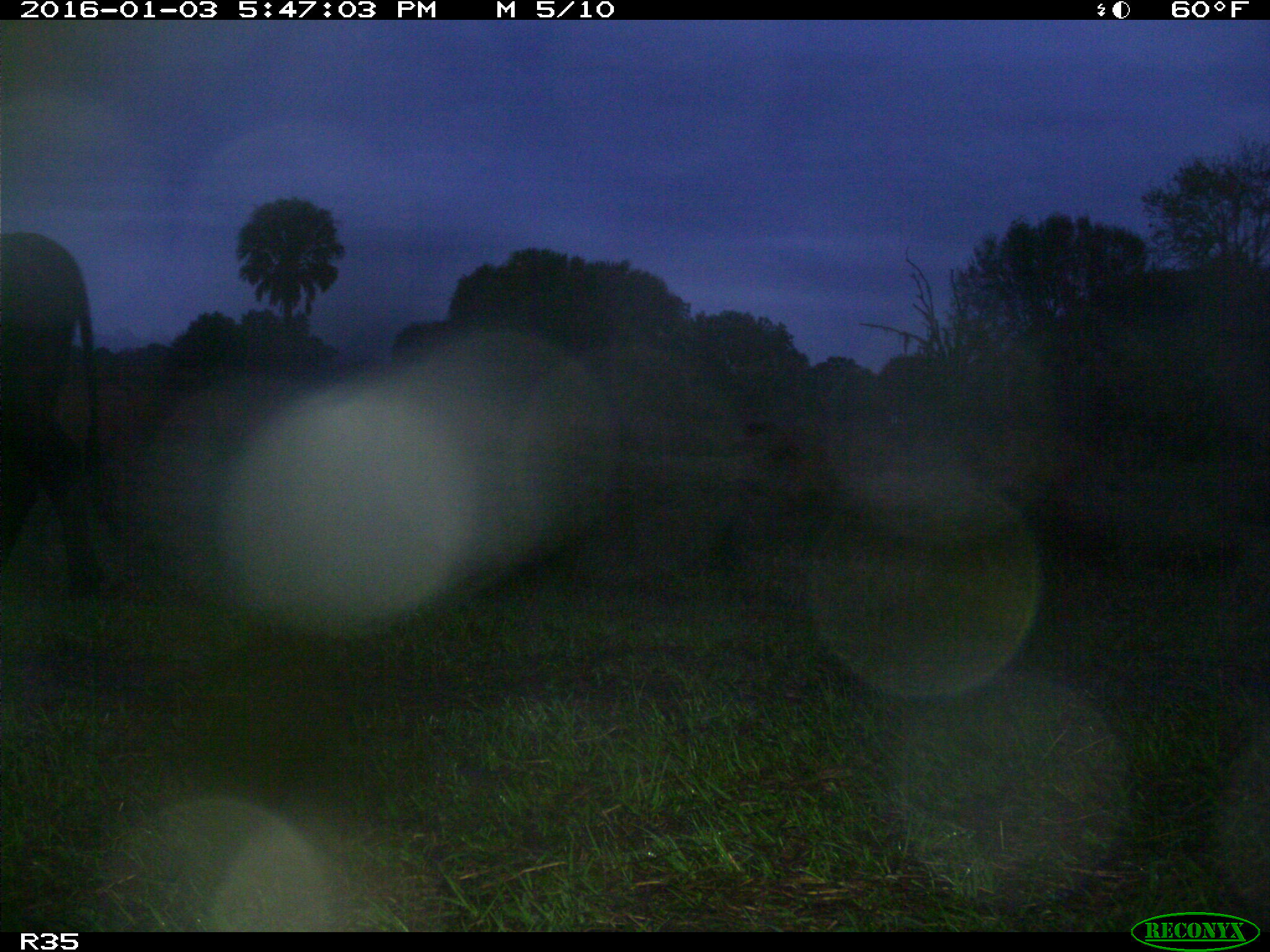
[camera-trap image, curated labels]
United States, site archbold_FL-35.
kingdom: Animalia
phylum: Chordata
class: Mammalia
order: Artiodactyla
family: Bovidae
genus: Bos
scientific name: Bos taurus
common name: domestic cow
Bos taurus (domestic cow).